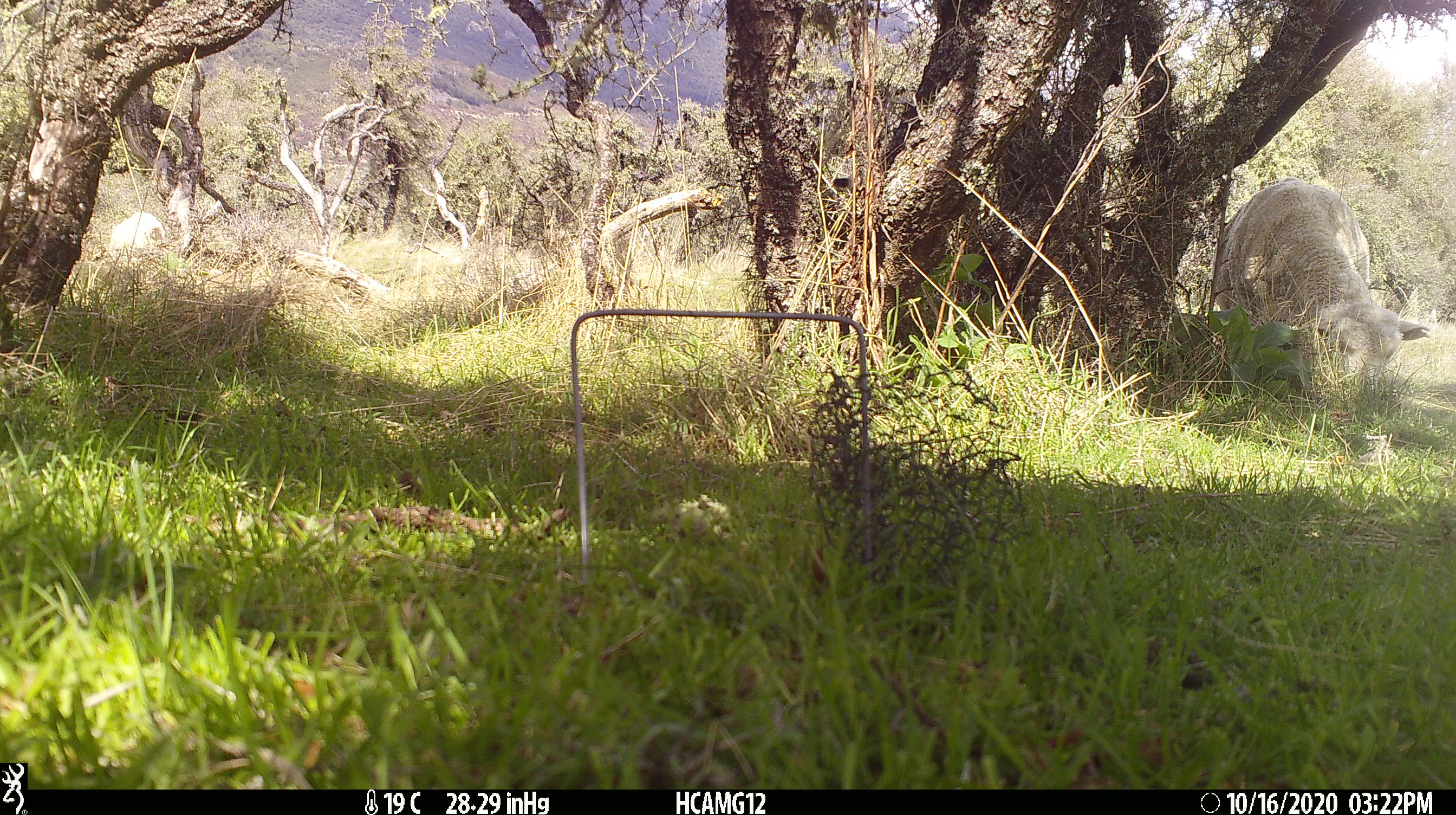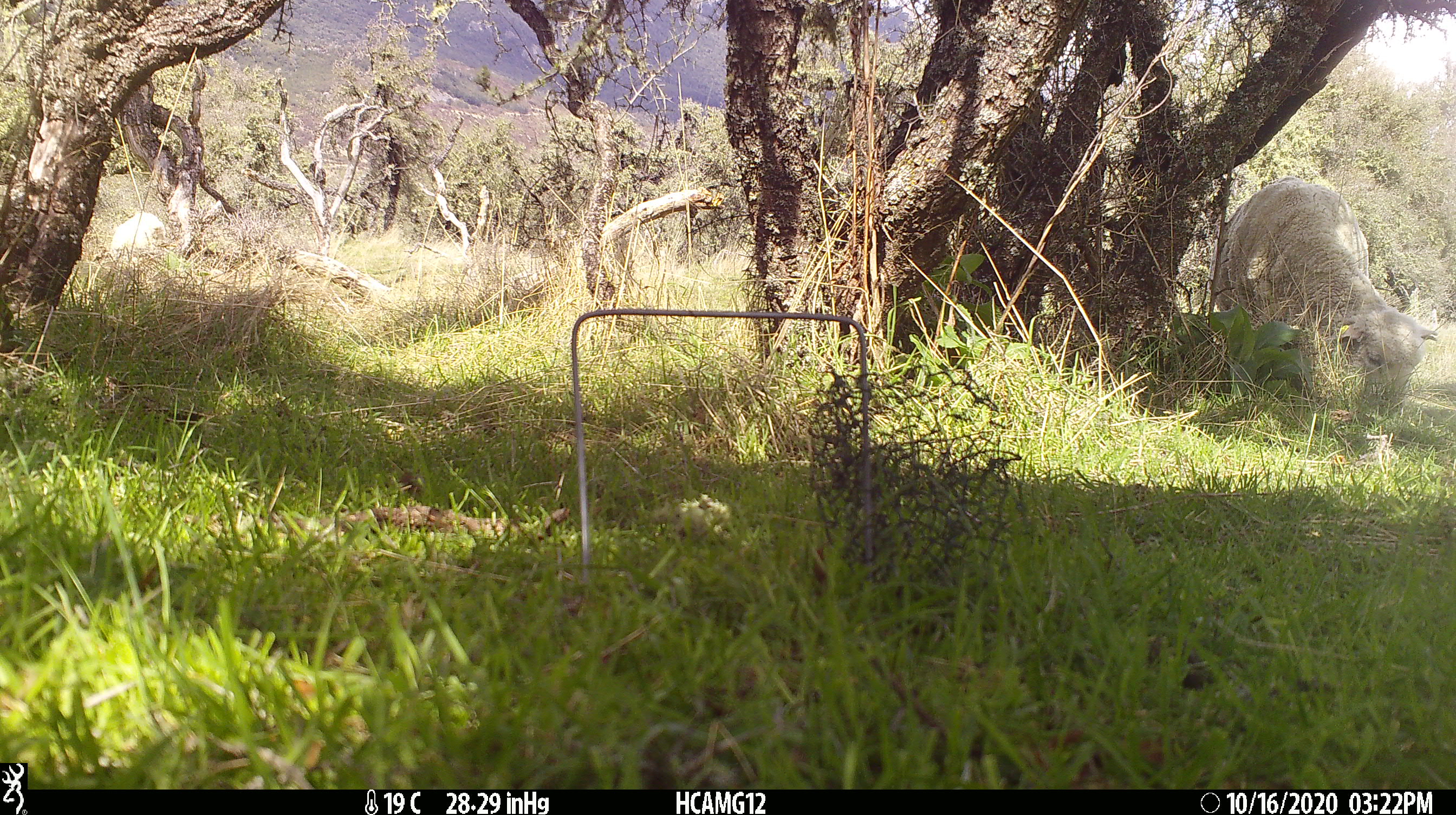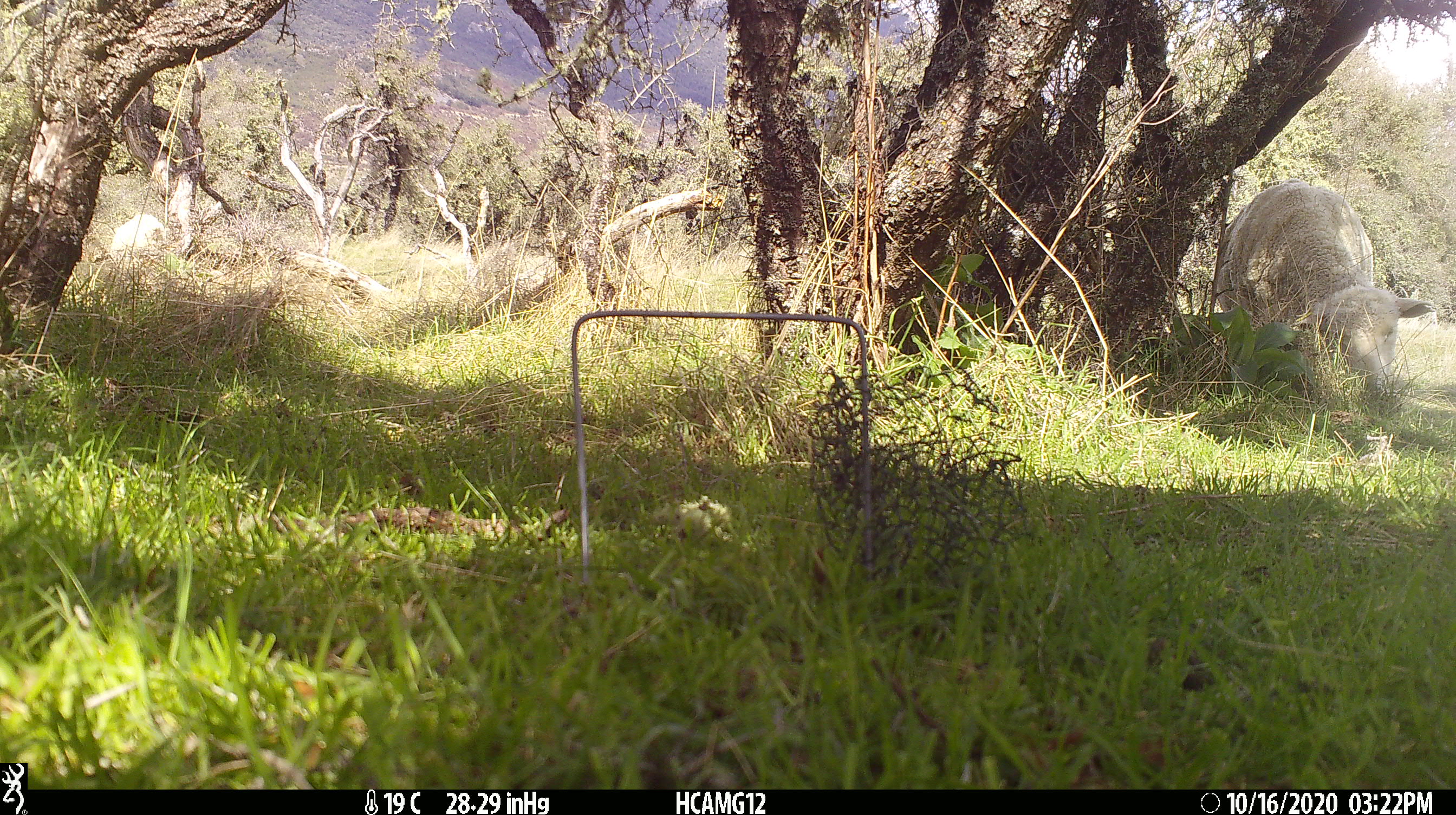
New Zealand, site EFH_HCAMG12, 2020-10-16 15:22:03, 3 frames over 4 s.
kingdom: Animalia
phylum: Chordata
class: Mammalia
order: Artiodactyla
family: Bovidae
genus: Ovis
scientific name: Ovis aries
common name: domestic sheep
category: sheep